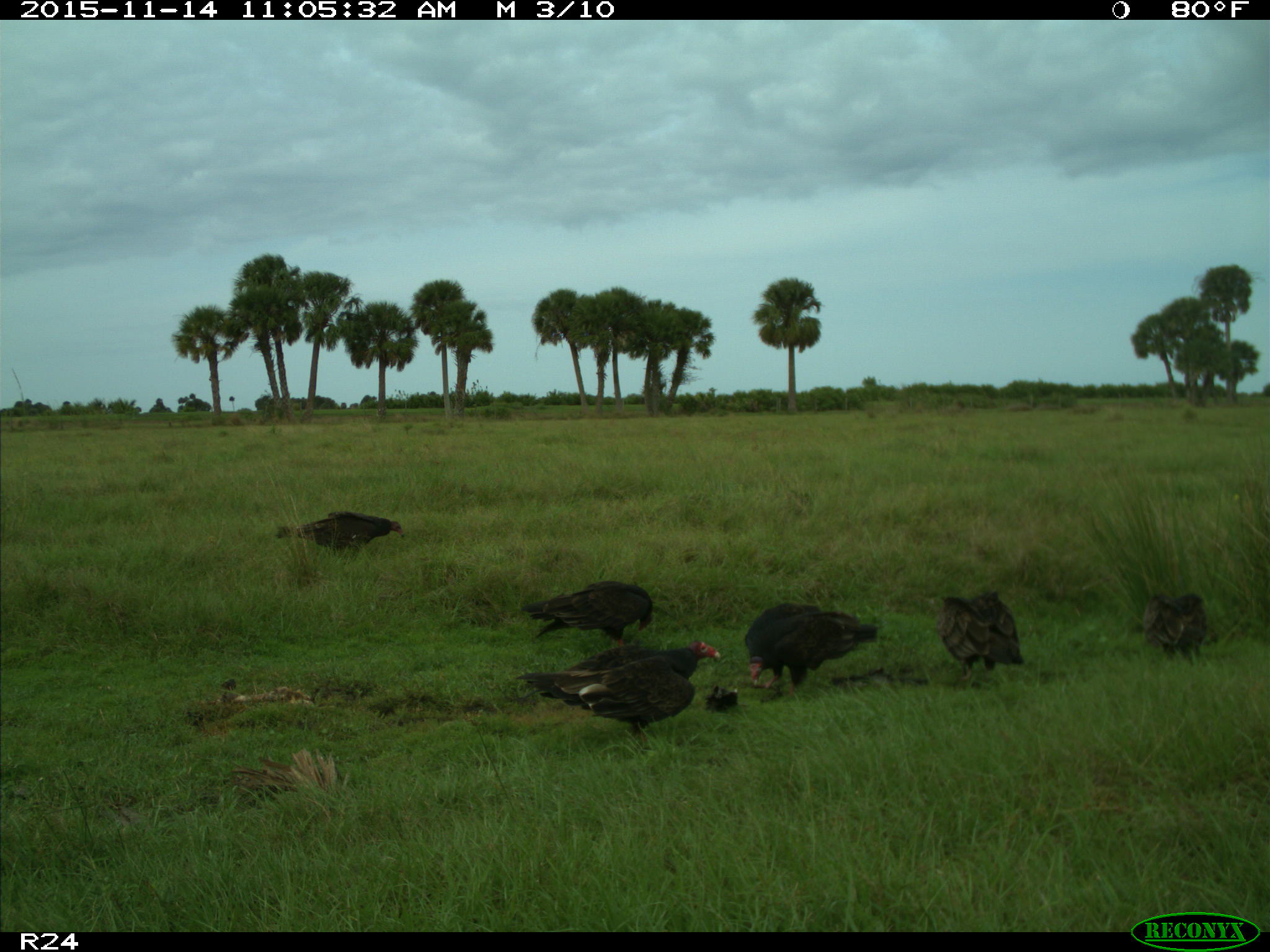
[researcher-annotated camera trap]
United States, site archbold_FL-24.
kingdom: Animalia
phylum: Chordata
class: Aves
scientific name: Aves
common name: birds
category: unidentified bird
Unidentified bird (birds) (Aves).